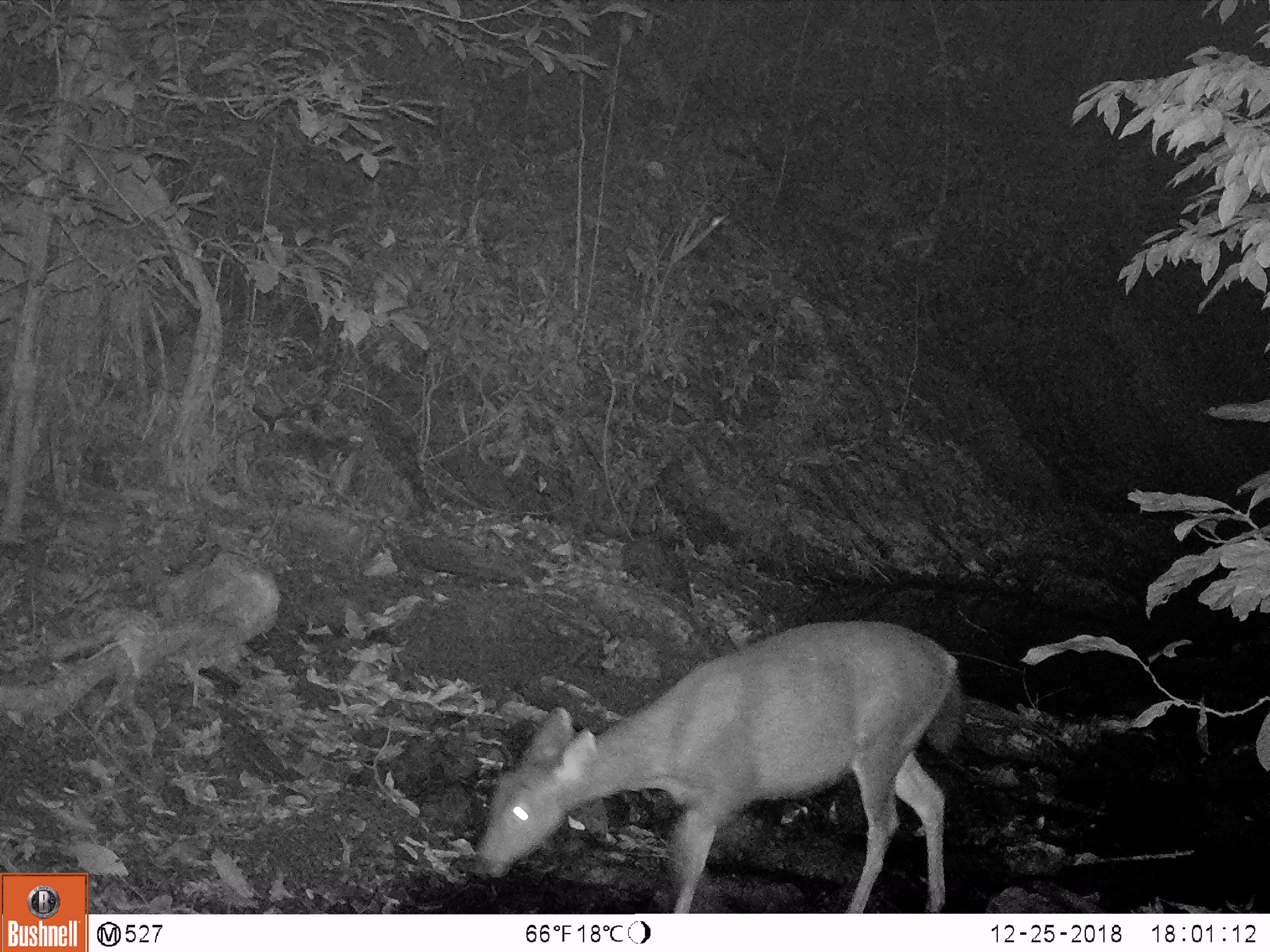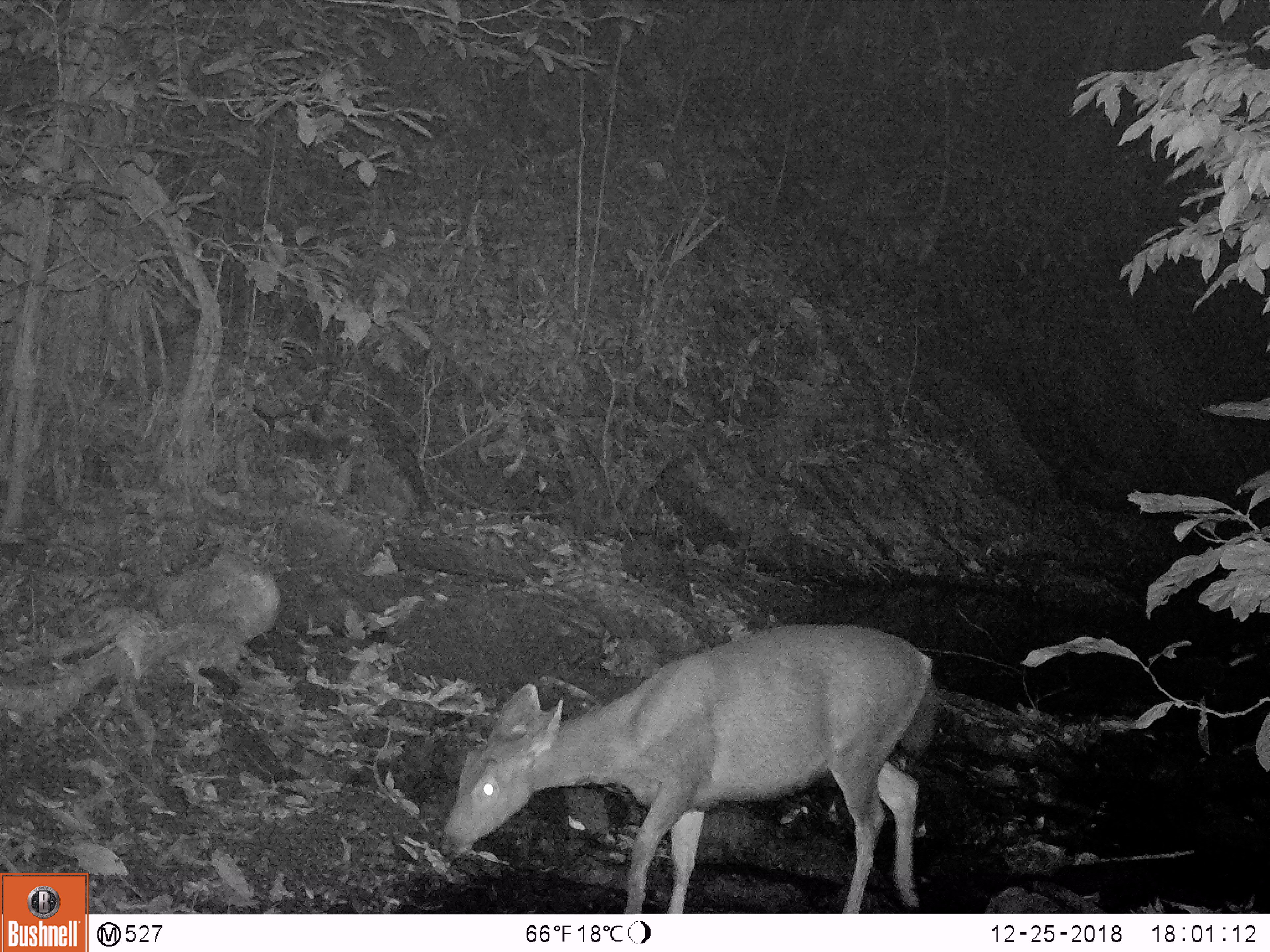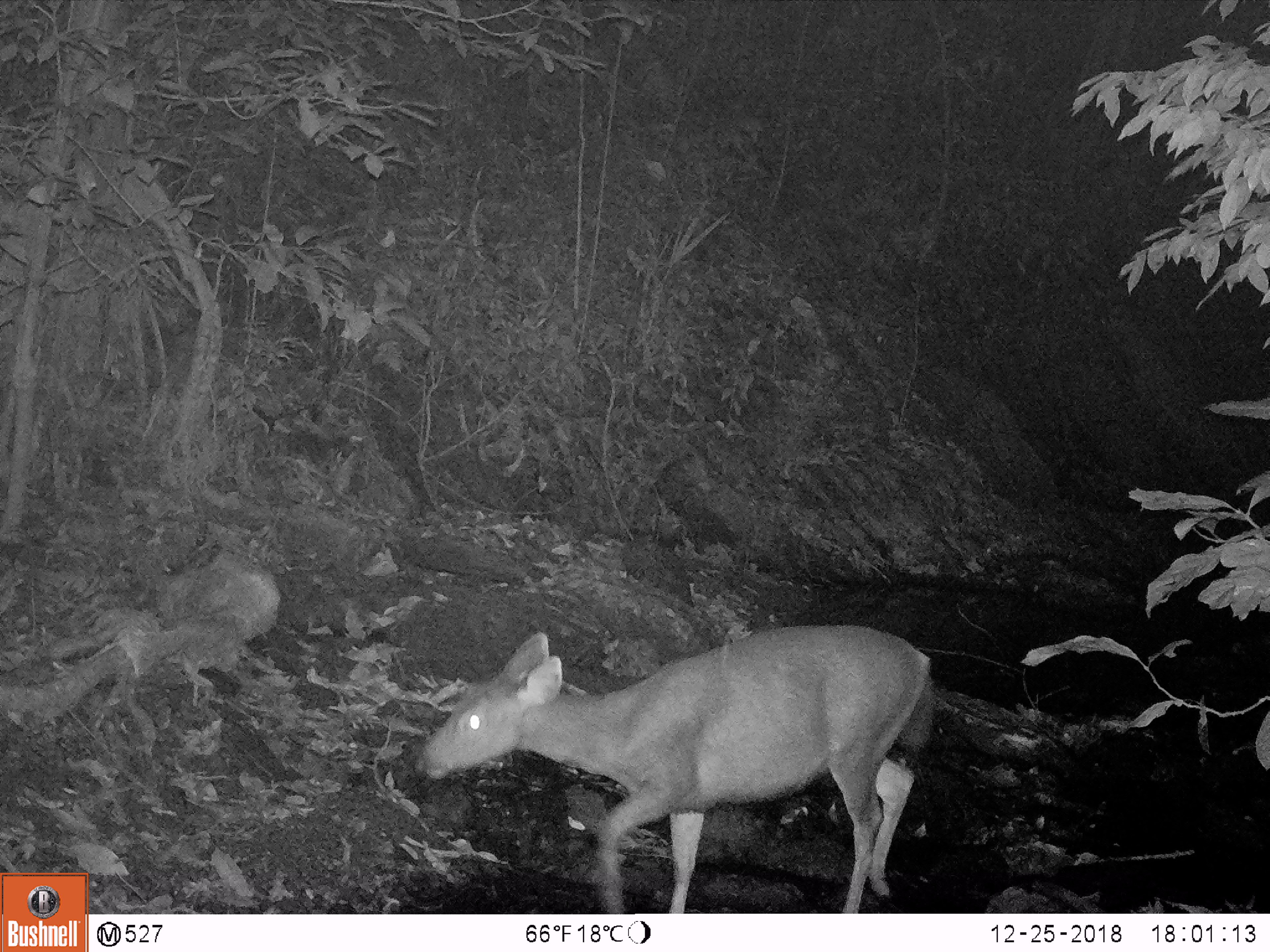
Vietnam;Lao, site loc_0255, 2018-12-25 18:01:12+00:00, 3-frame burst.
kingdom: Animalia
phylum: Chordata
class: Mammalia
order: Artiodactyla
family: Cervidae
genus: Rusa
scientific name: Rusa unicolor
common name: sambar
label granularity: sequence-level